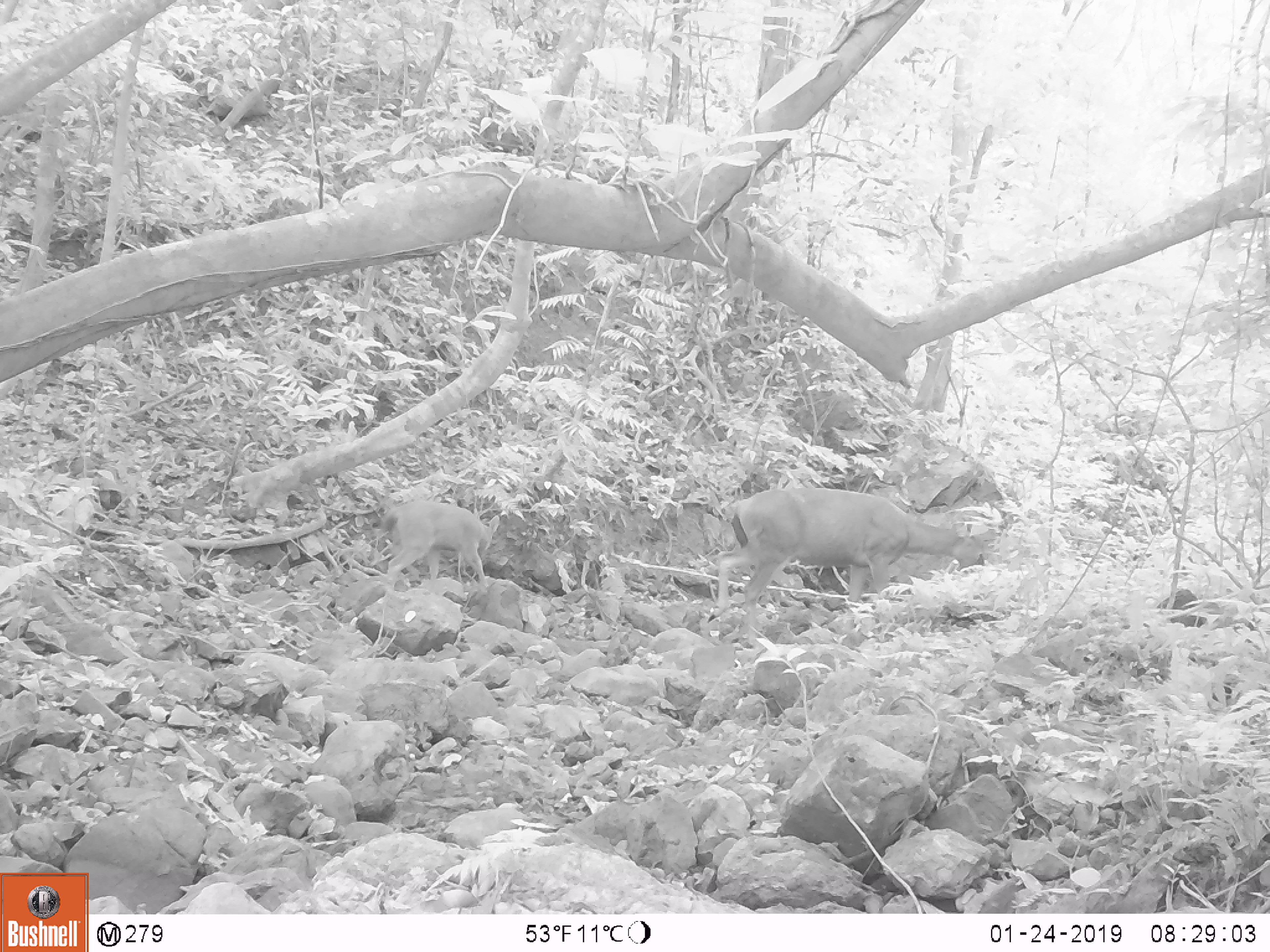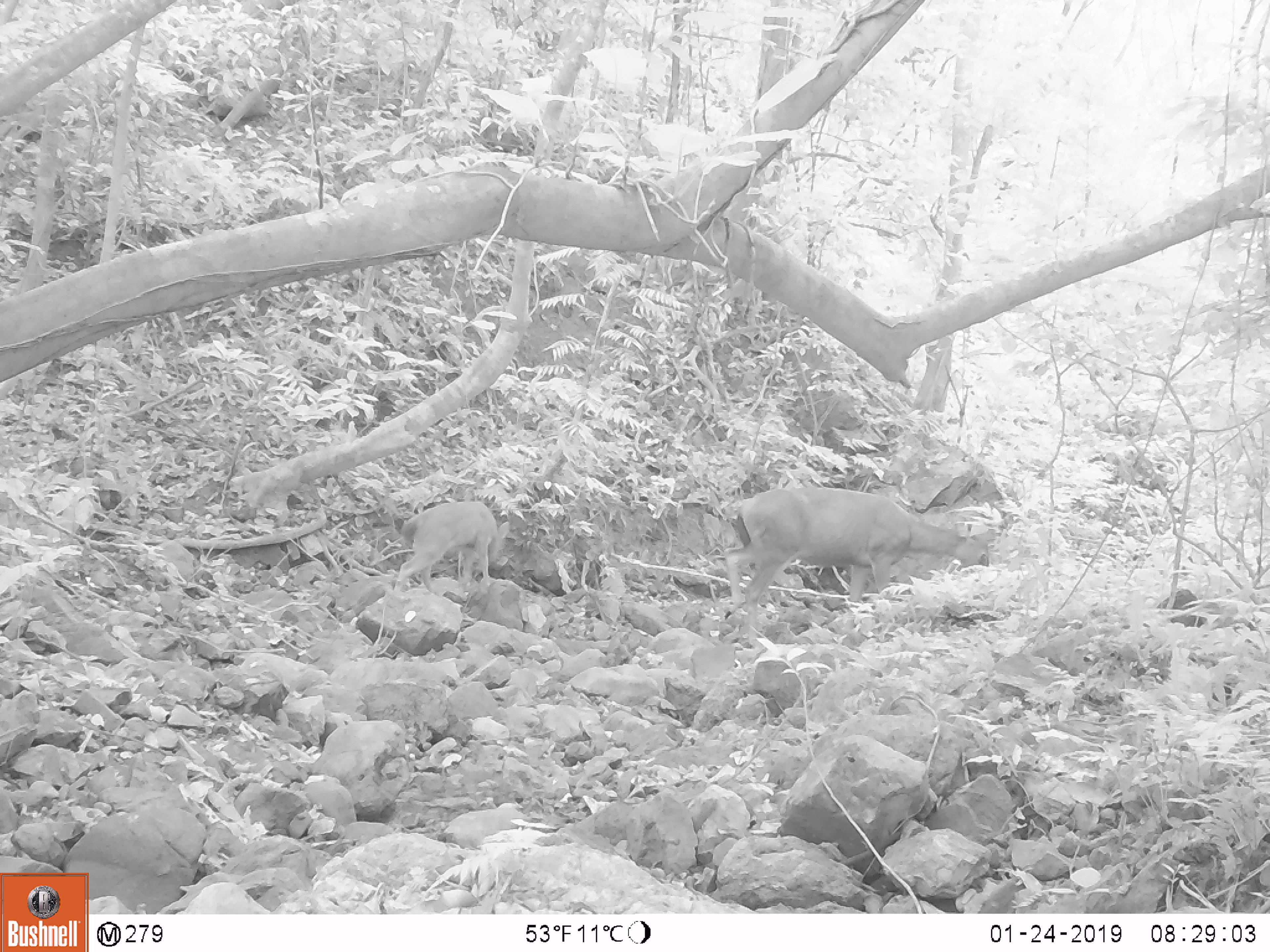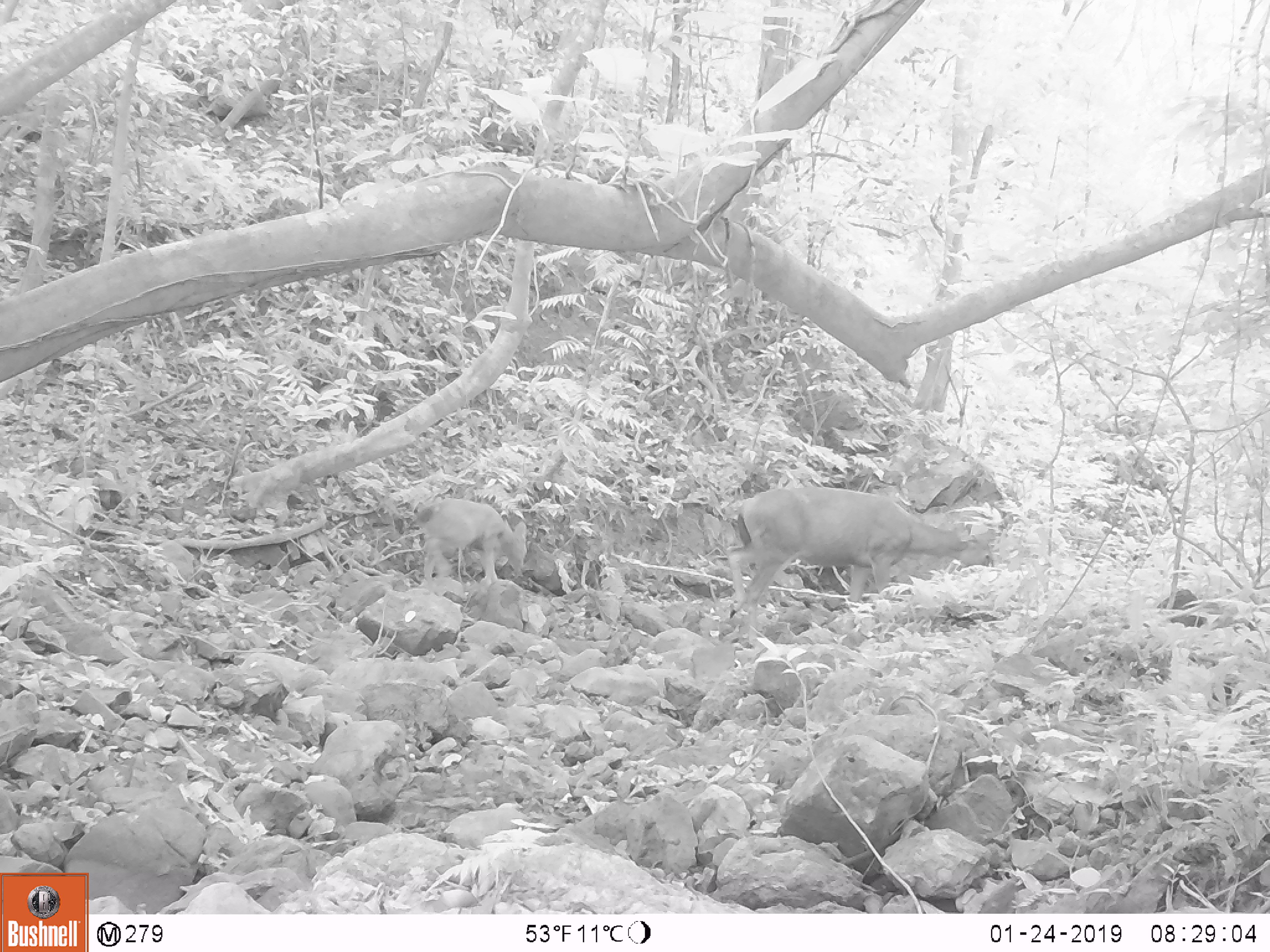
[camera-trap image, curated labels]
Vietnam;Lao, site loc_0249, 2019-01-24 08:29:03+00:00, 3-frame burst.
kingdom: Animalia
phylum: Chordata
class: Mammalia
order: Artiodactyla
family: Cervidae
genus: Rusa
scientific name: Rusa unicolor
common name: sambar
Sambar (Rusa unicolor). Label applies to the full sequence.